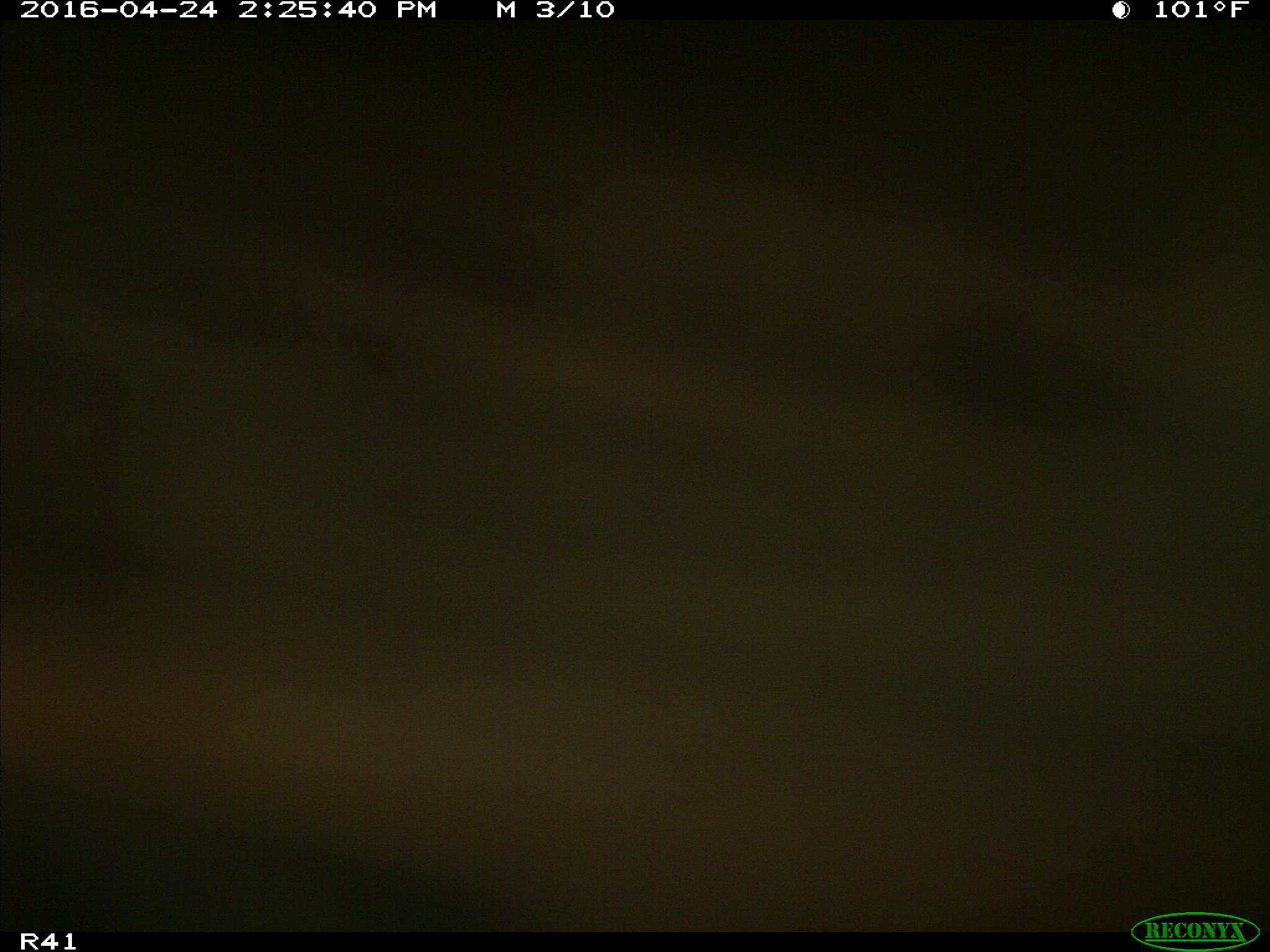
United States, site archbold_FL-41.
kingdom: Animalia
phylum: Chordata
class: Mammalia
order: Artiodactyla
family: Bovidae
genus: Bos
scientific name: Bos taurus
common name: domestic cow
Bos taurus (domestic cow).